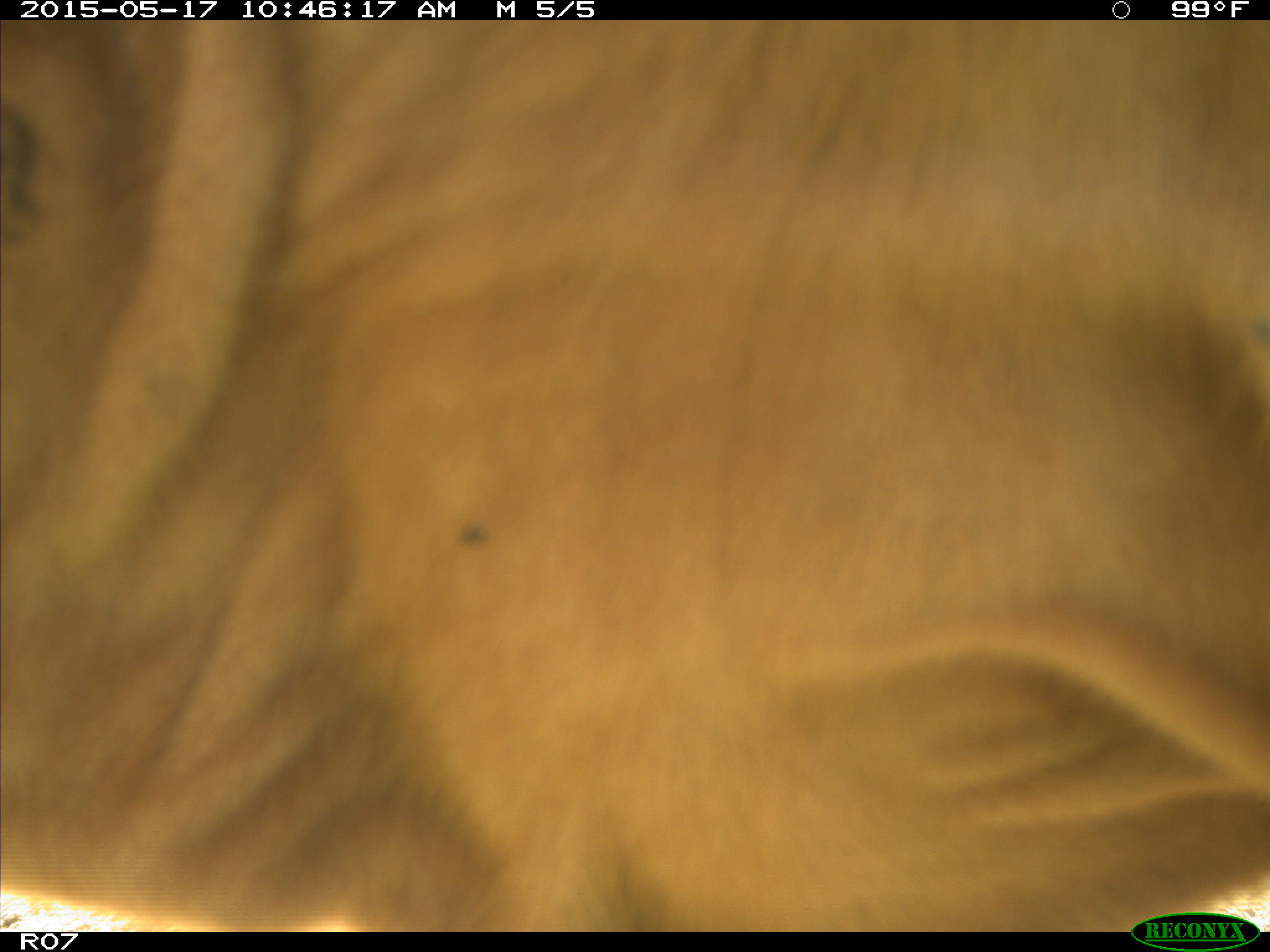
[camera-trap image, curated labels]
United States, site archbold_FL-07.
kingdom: Animalia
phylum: Chordata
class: Mammalia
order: Artiodactyla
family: Bovidae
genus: Bos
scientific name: Bos taurus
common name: domestic cow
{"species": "Bos taurus (domestic cow)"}